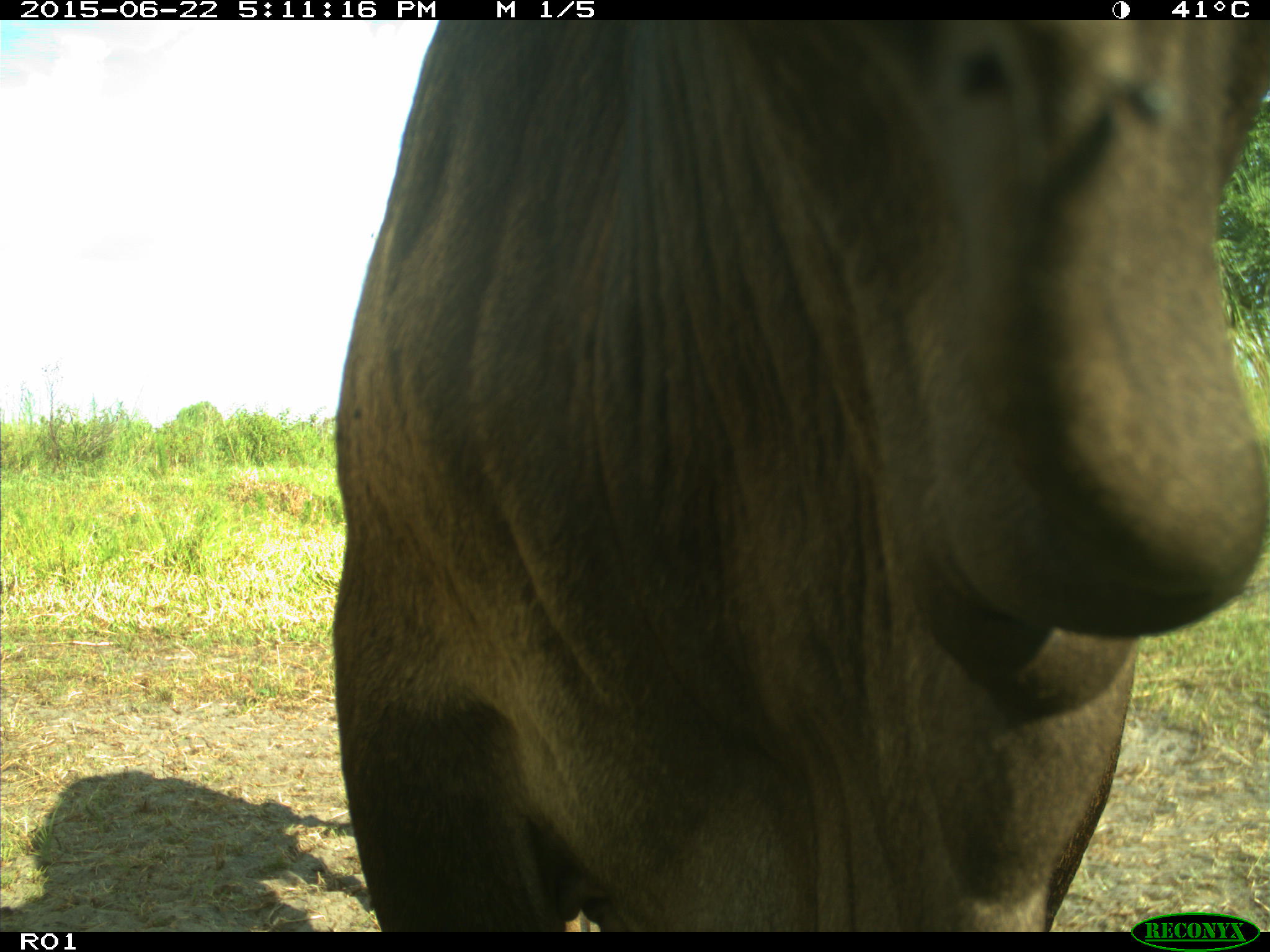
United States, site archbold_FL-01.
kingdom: Animalia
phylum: Chordata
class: Mammalia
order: Artiodactyla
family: Bovidae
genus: Bos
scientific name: Bos taurus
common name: domestic cow